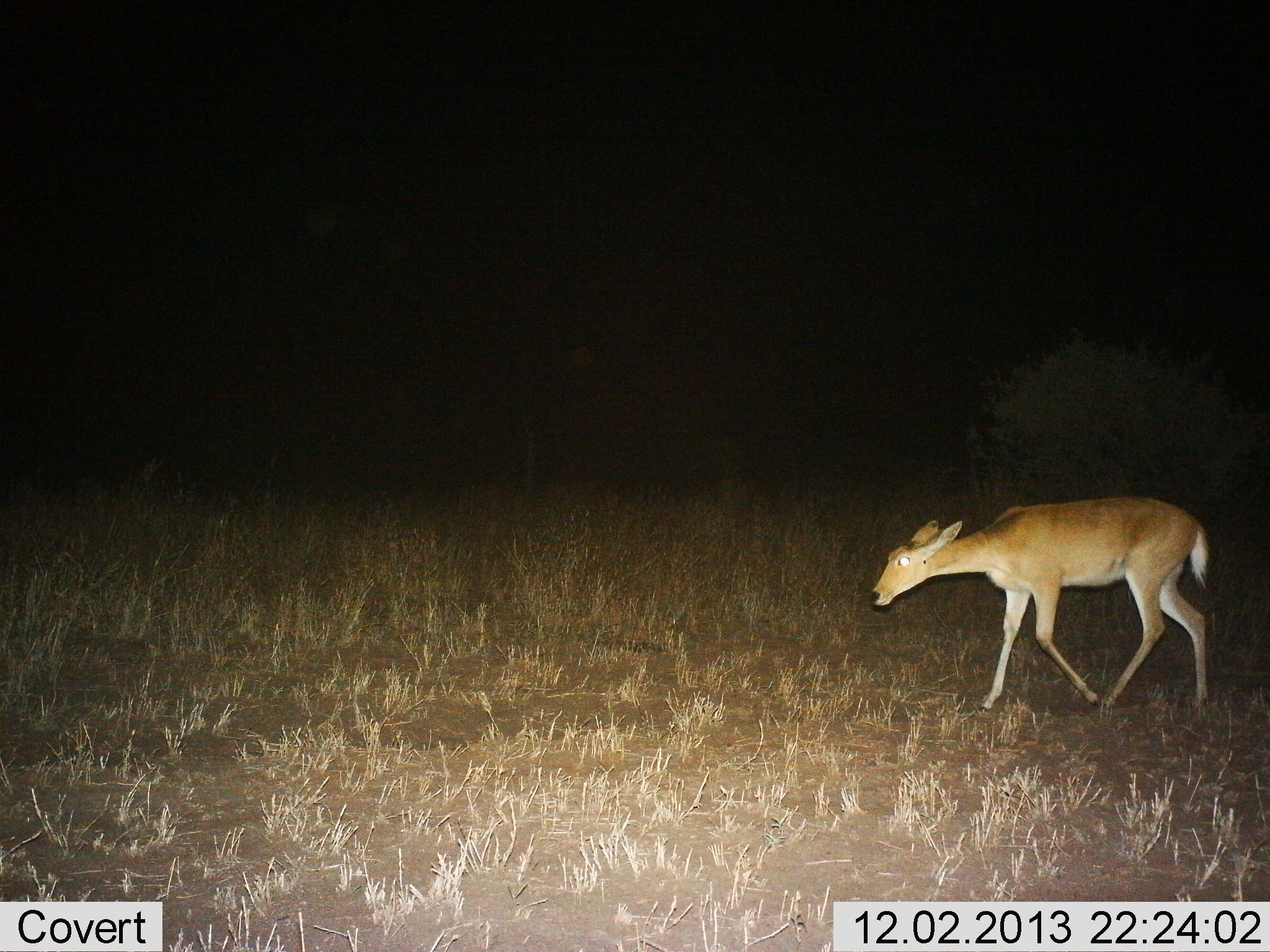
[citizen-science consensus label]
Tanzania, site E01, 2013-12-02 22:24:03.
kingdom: Animalia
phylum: Chordata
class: Mammalia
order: Artiodactyla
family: Bovidae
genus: Redunca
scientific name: Redunca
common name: reedbuck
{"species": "reedbuck (Redunca)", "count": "1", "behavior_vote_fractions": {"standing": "10%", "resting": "0%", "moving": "90%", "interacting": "0%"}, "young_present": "0%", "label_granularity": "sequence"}